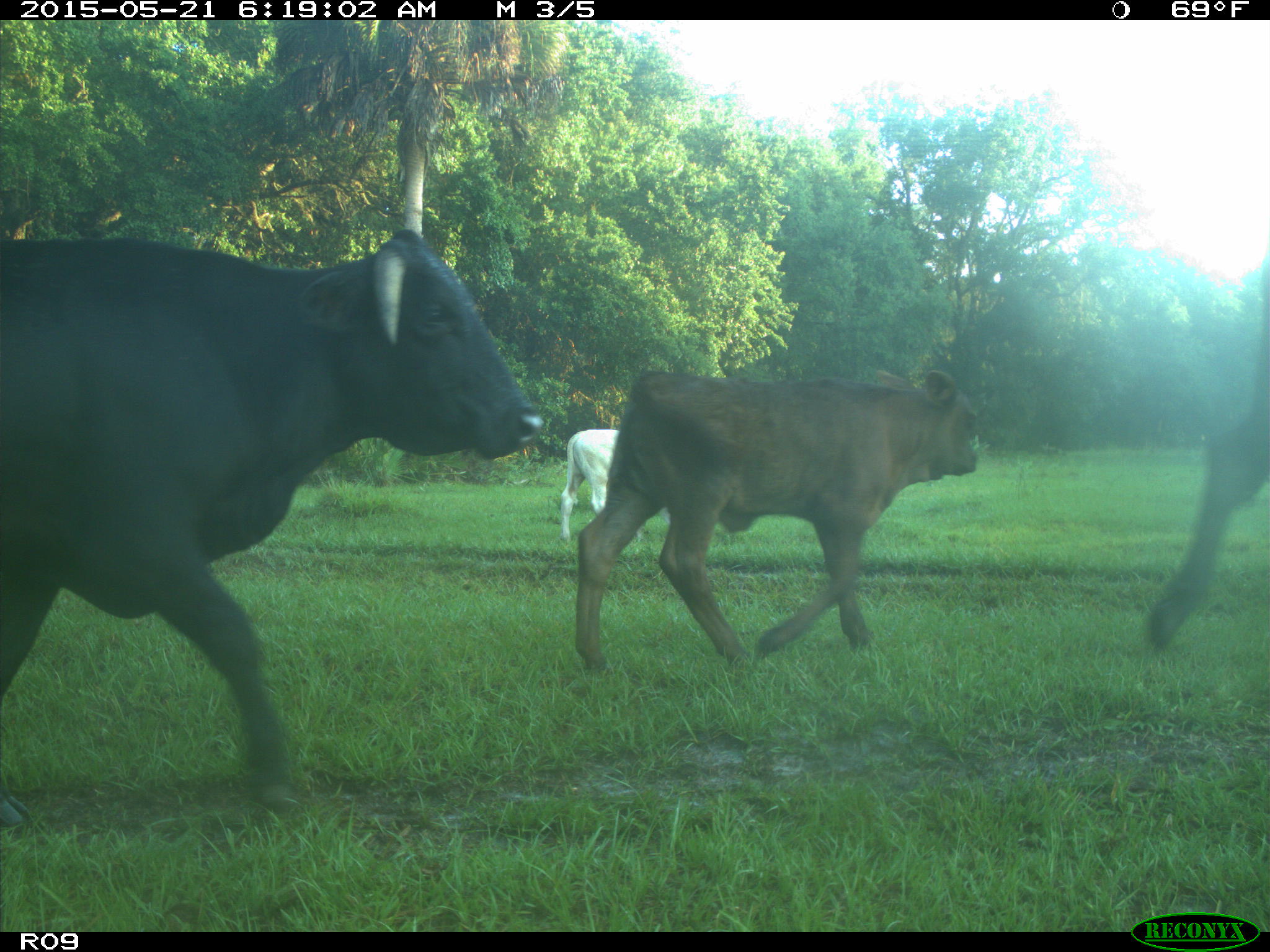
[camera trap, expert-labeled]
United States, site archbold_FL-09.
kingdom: Animalia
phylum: Chordata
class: Mammalia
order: Artiodactyla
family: Bovidae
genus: Bos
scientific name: Bos taurus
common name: domestic cow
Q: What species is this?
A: Bos taurus (domestic cow).